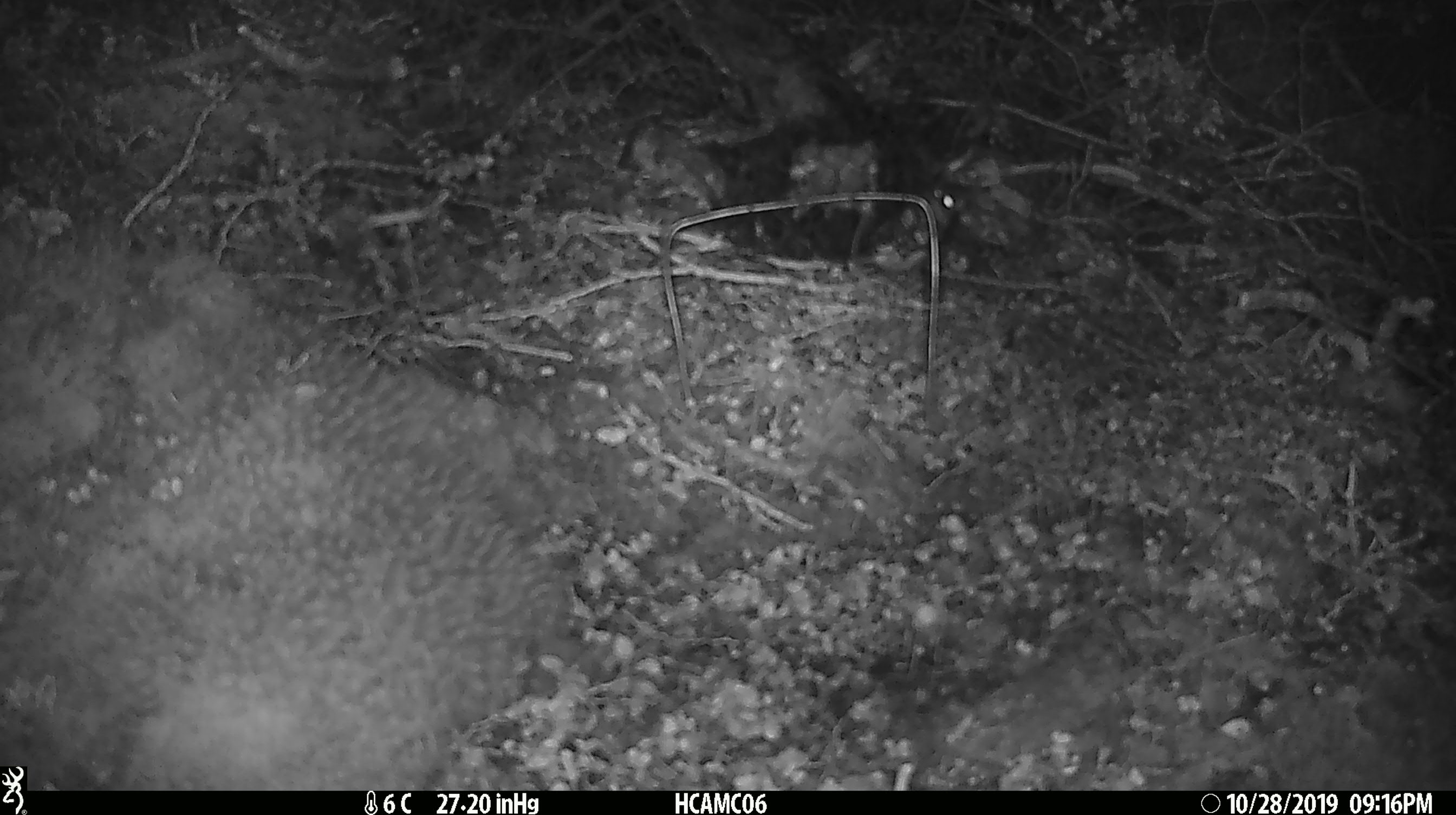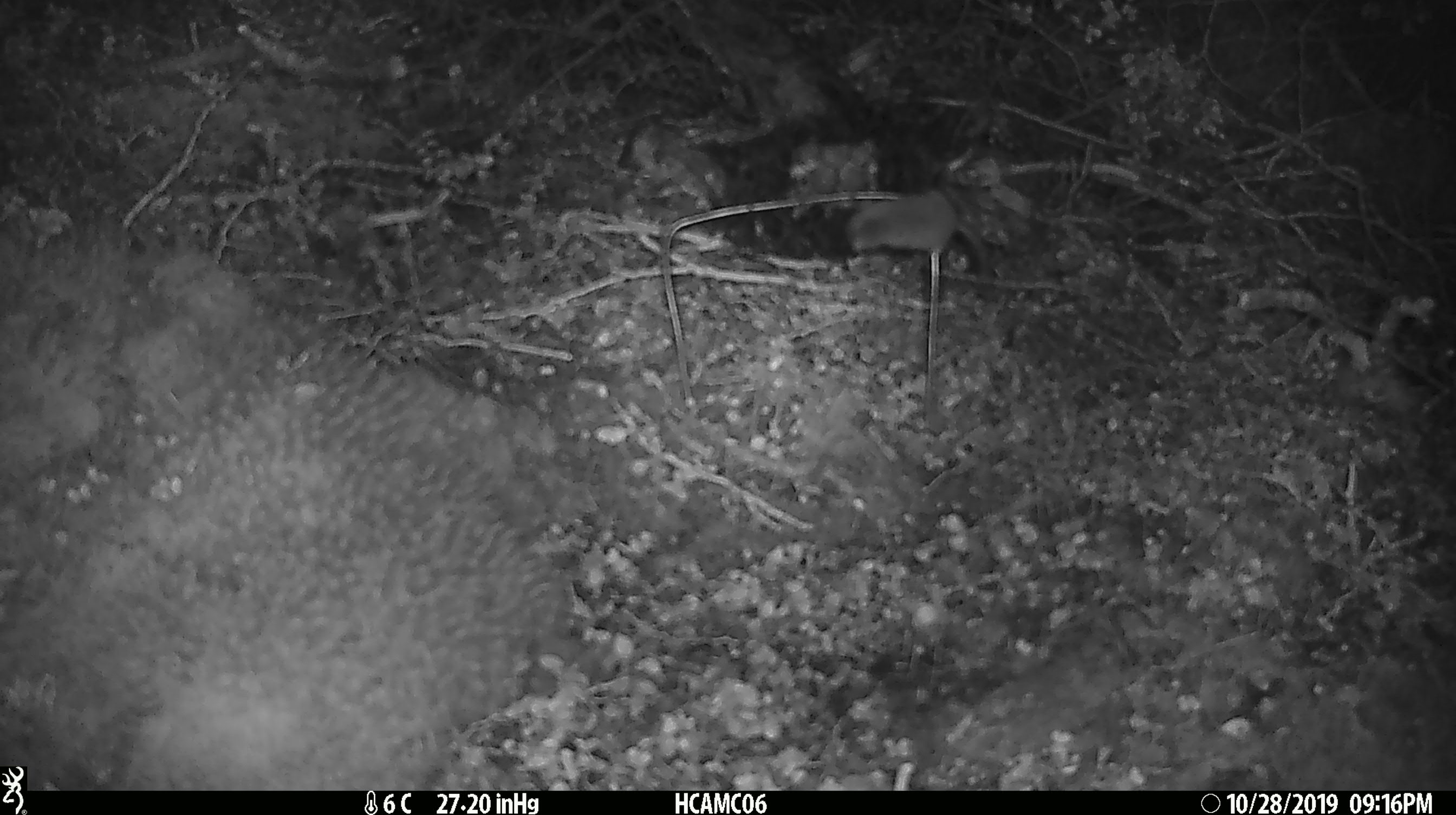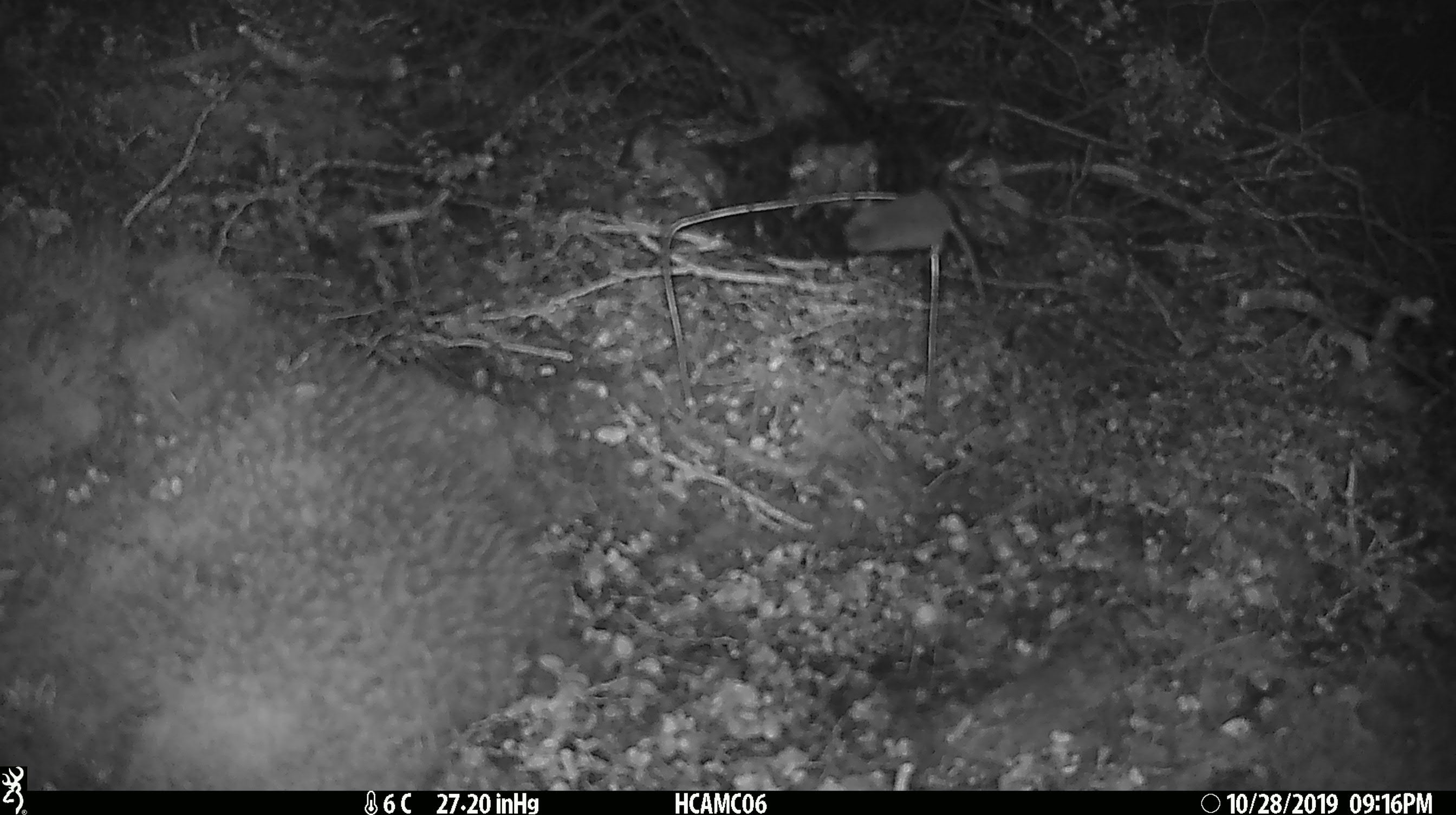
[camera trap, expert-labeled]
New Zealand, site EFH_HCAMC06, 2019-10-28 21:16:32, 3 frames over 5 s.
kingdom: Animalia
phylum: Chordata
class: Mammalia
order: Rodentia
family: Muridae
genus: Mus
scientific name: Mus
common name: mouse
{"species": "mouse (Mus)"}